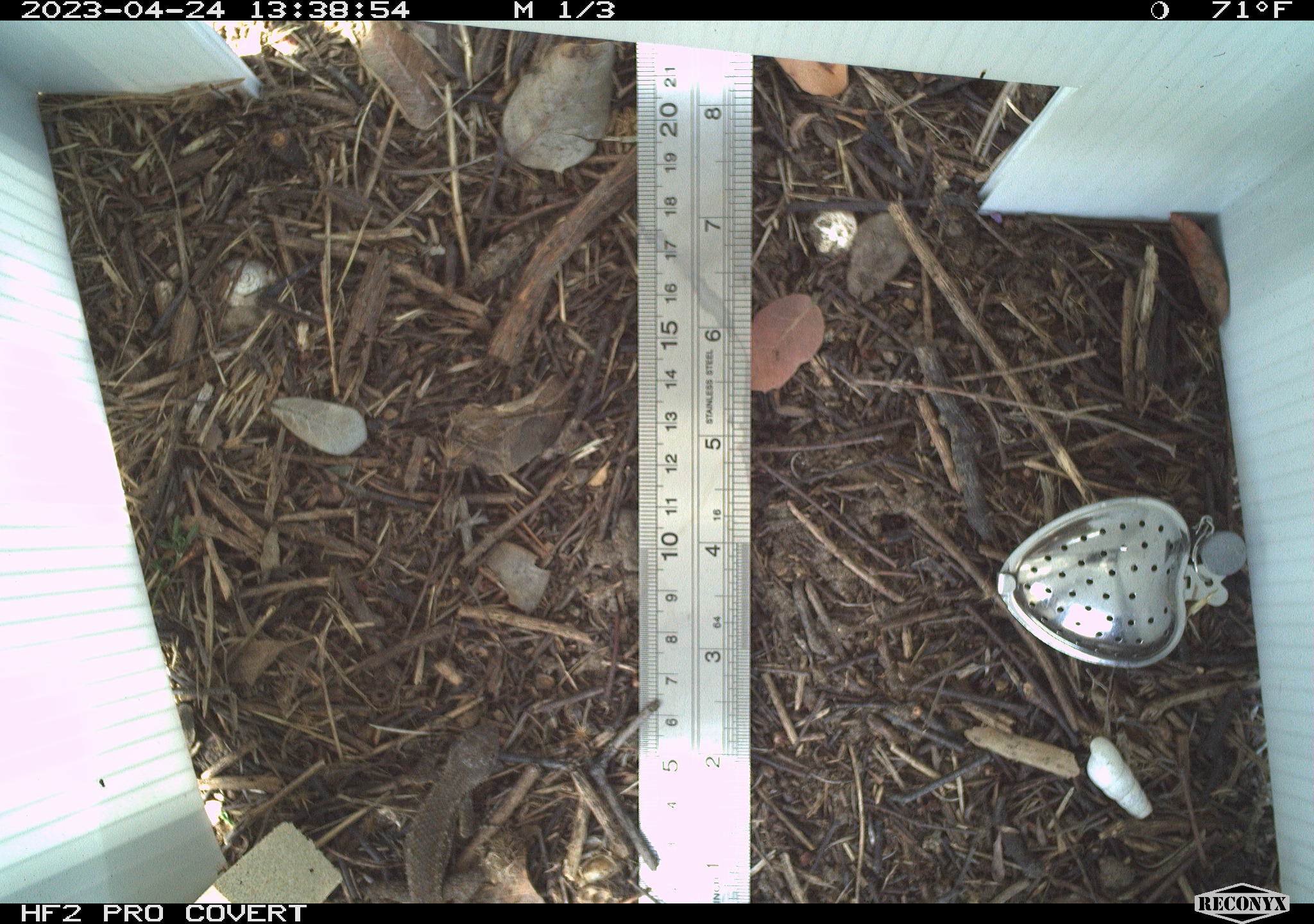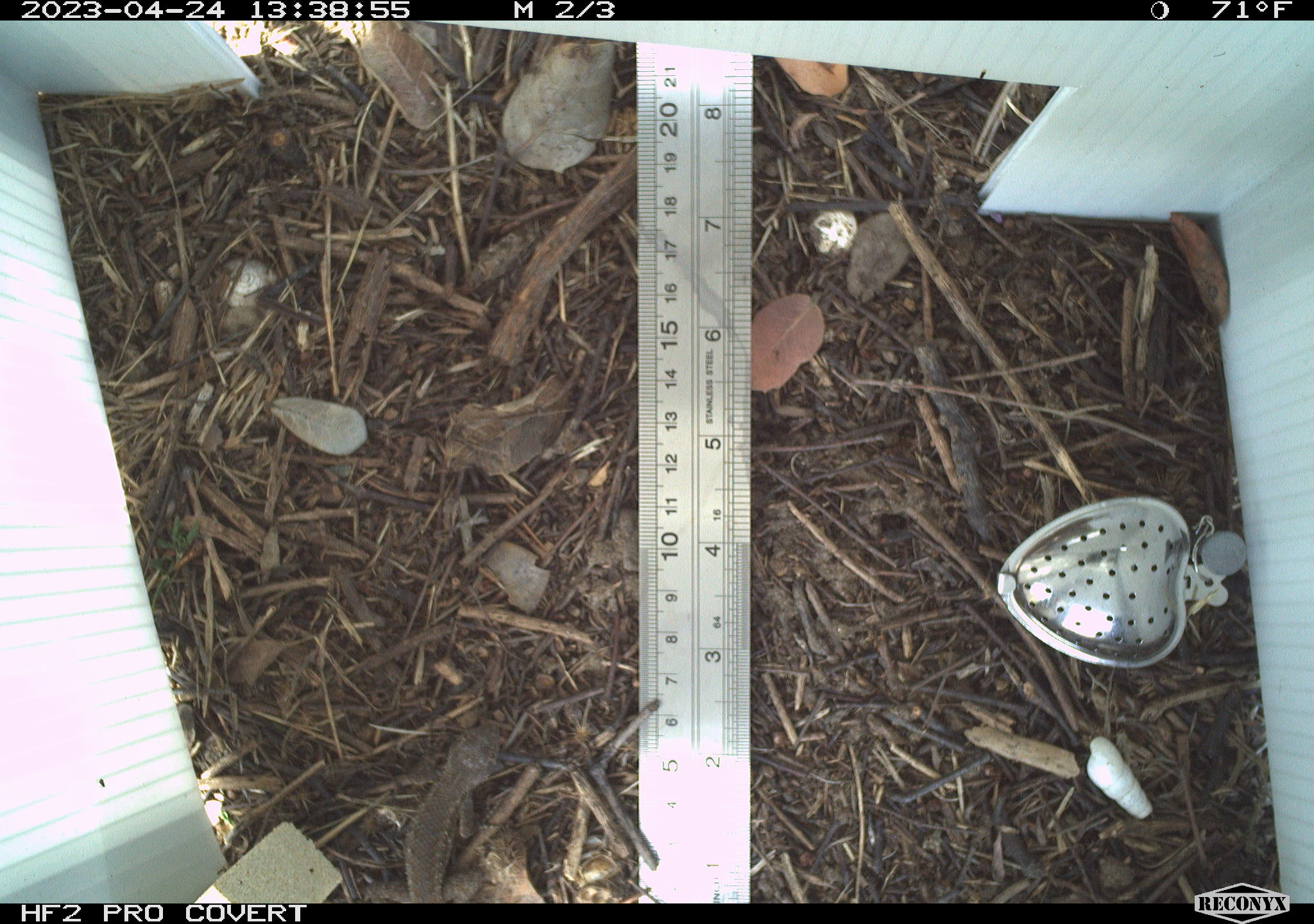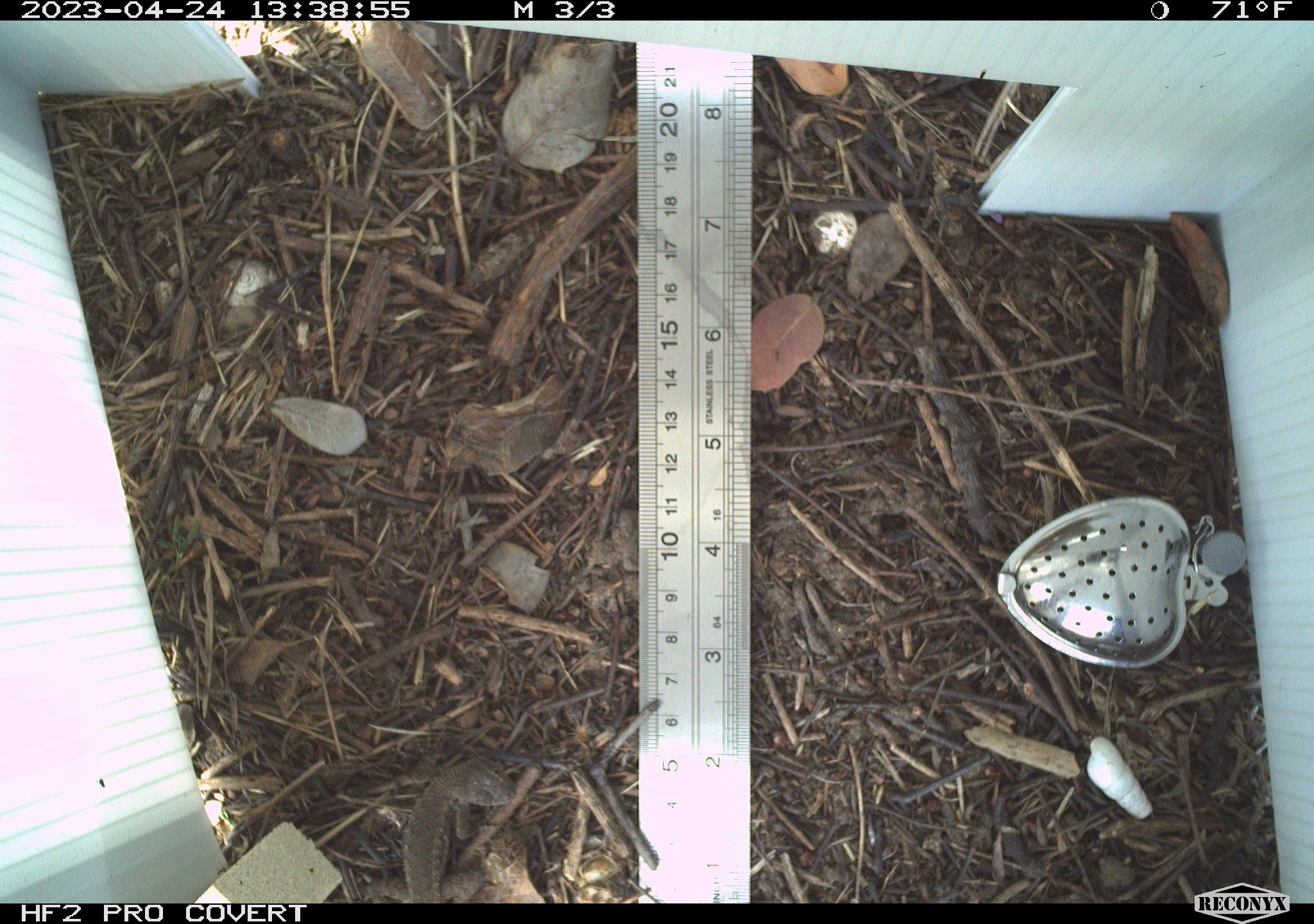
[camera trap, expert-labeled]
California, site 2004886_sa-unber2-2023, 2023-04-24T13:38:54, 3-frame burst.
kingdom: Animalia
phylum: Chordata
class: Reptilia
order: Squamata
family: Phrynosomatidae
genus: Sceloporus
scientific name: Sceloporus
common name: spiny lizards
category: sceloporus species